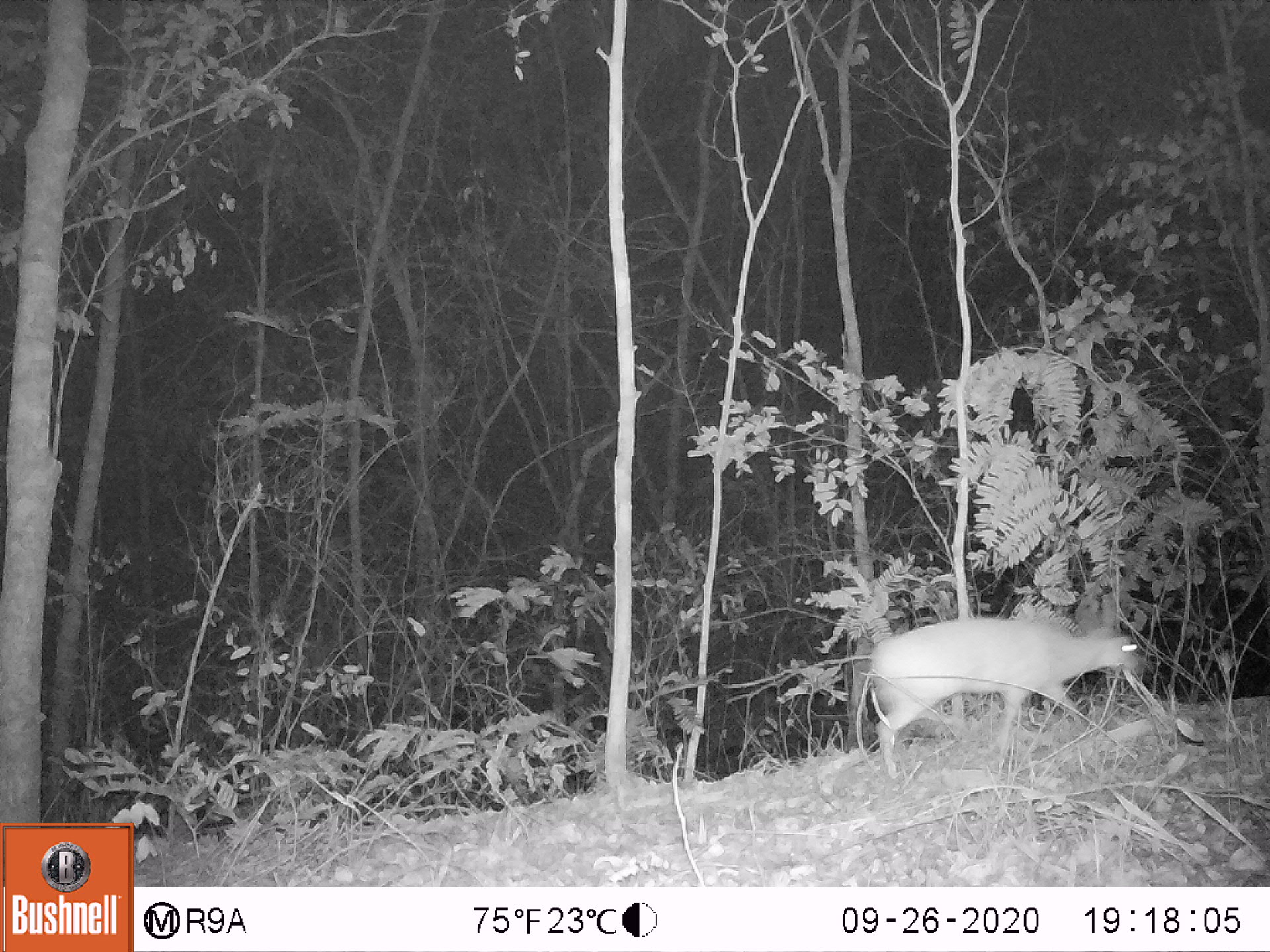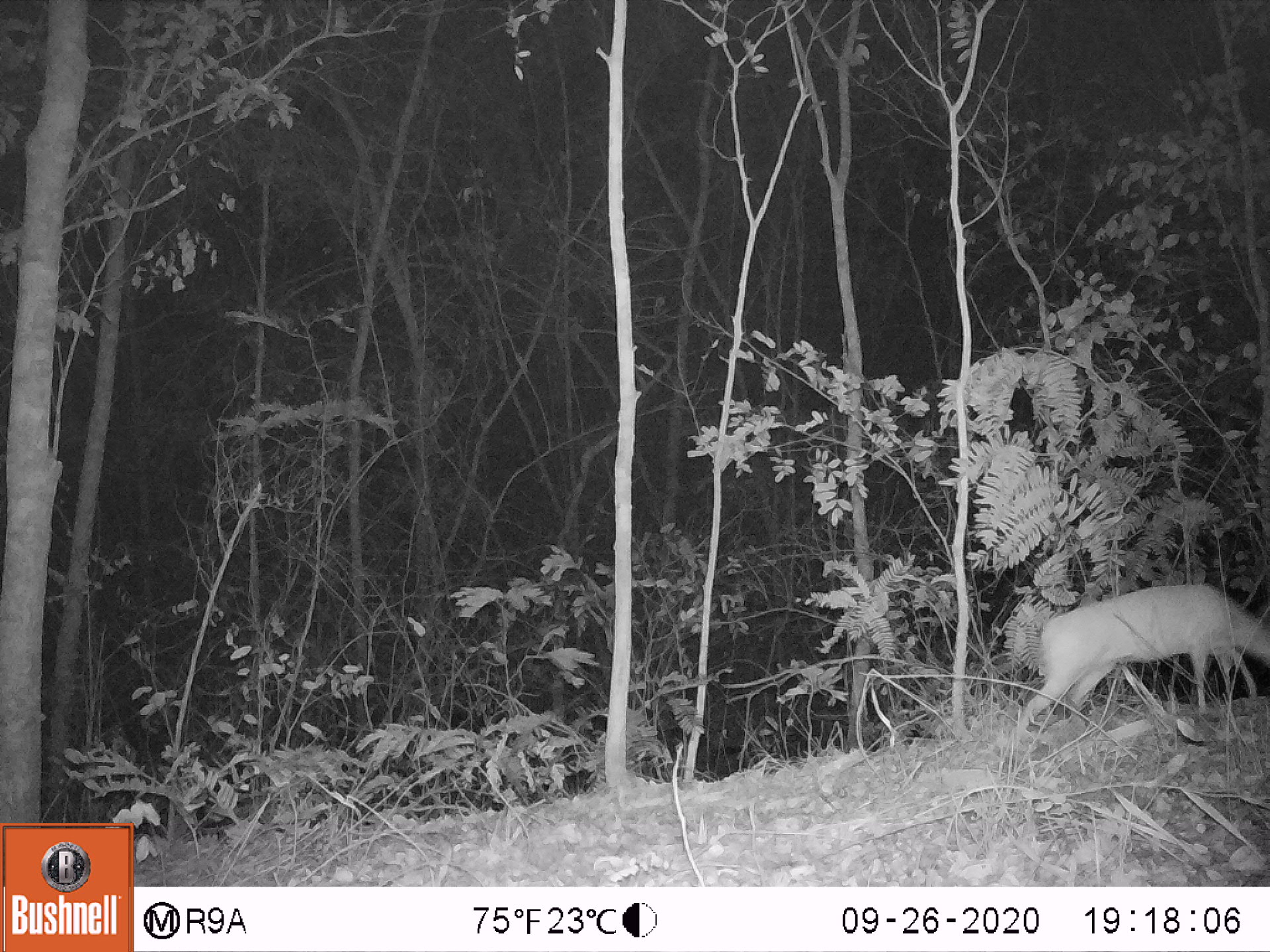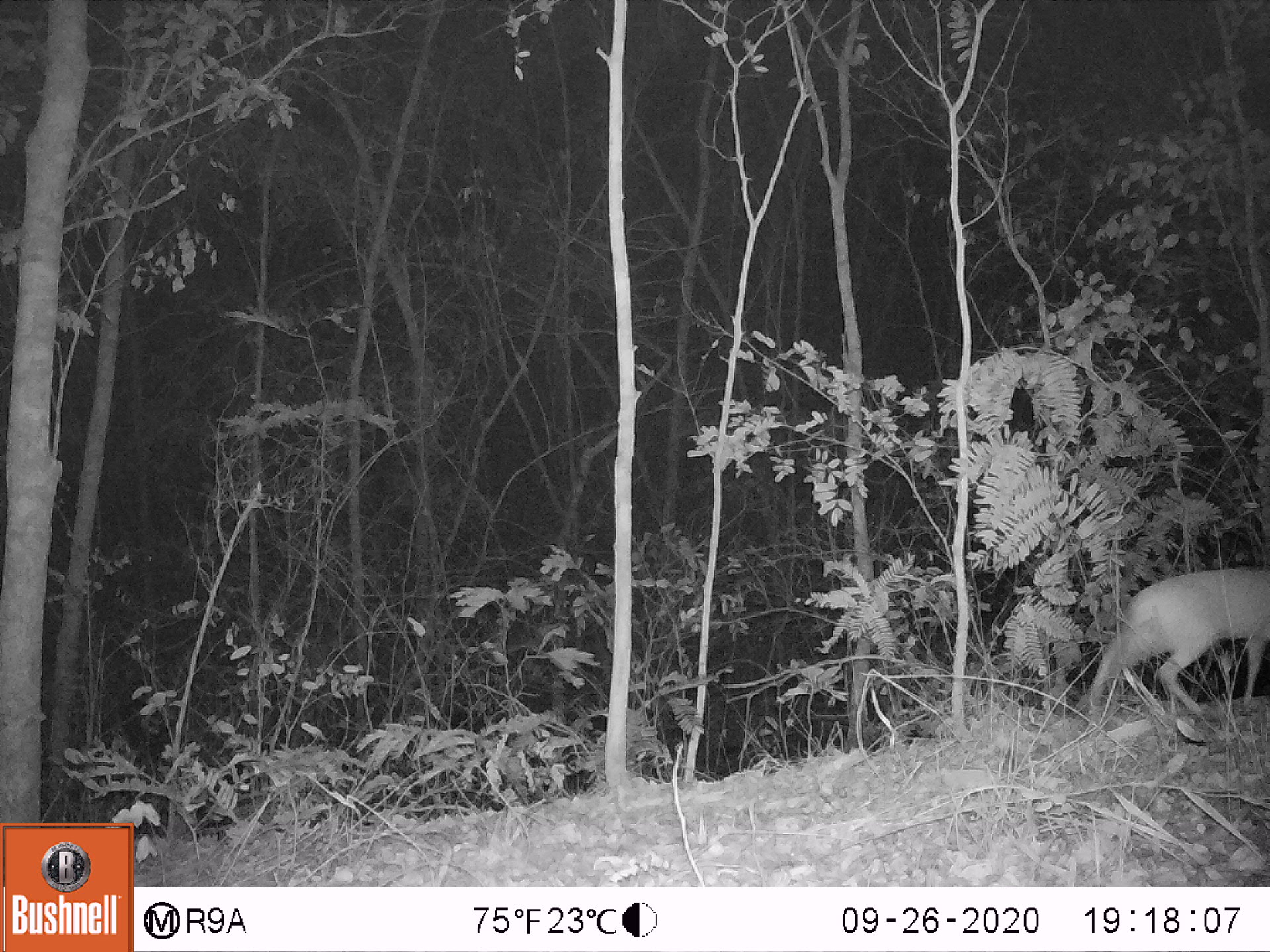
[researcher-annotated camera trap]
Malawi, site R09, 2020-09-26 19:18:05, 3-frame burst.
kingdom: Animalia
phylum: Chordata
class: Mammalia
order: Artiodactyla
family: Bovidae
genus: Sylvicapra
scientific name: Sylvicapra grimmia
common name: common duiker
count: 1